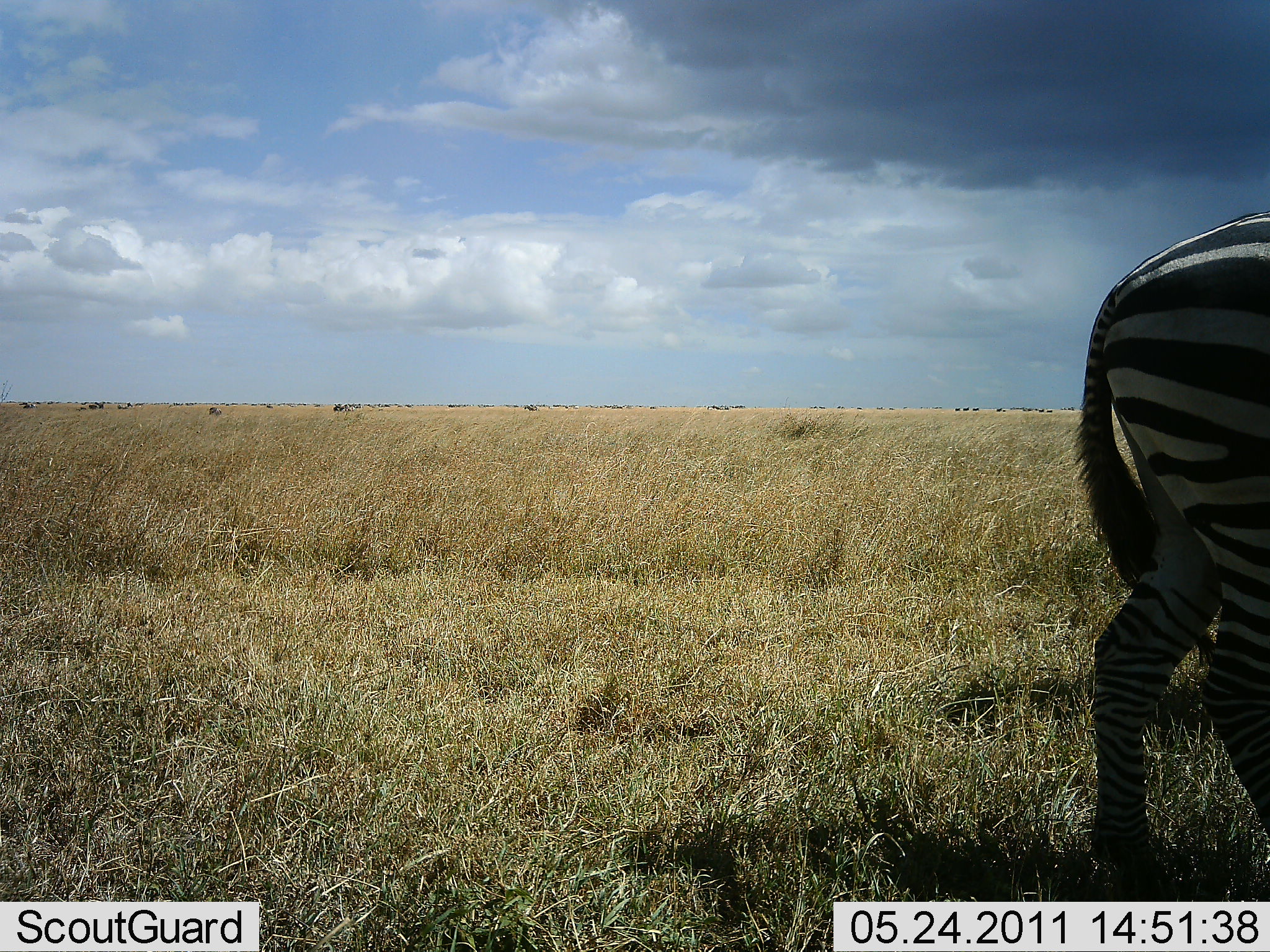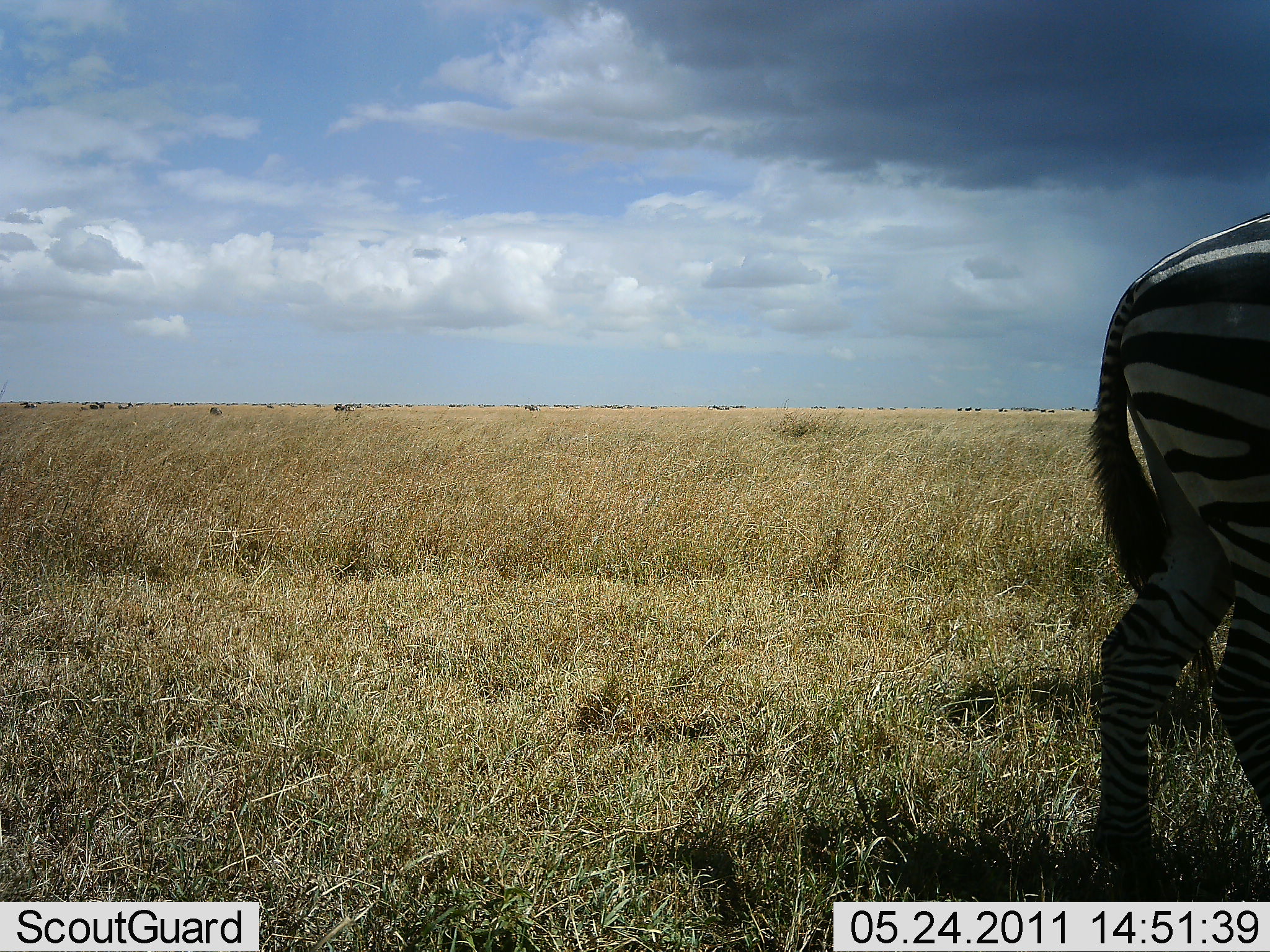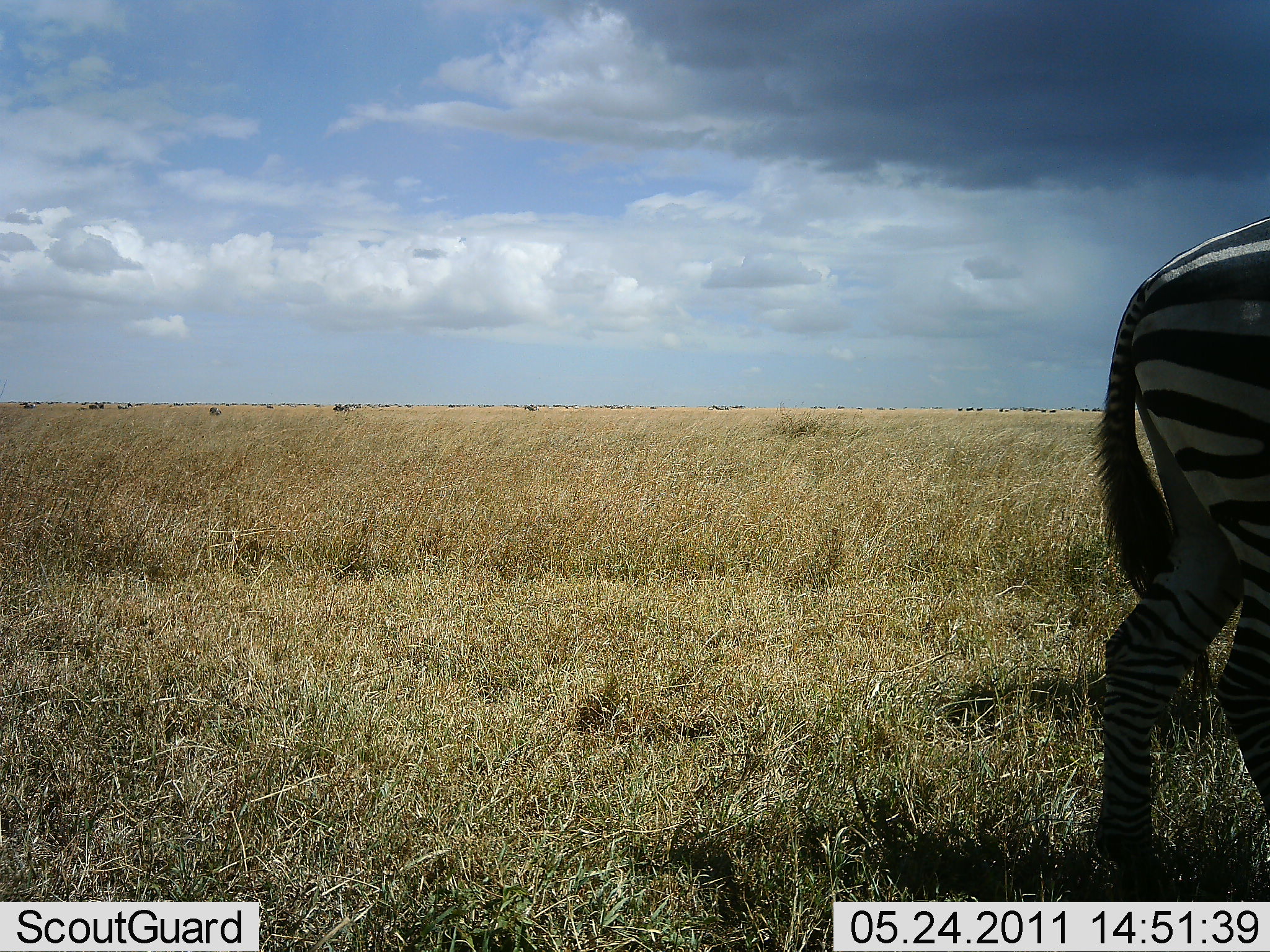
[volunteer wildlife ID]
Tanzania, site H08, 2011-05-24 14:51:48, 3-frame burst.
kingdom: Animalia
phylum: Chordata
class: Mammalia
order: Perissodactyla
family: Equidae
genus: Equus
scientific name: Equus quagga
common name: plains zebra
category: zebra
Zebra (plains zebra) (Equus quagga), count 1. Behavior (volunteer vote fractions): standing 73%, resting 0%, moving 36%, interacting 0%. Young present (vote fraction): 0%. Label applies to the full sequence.